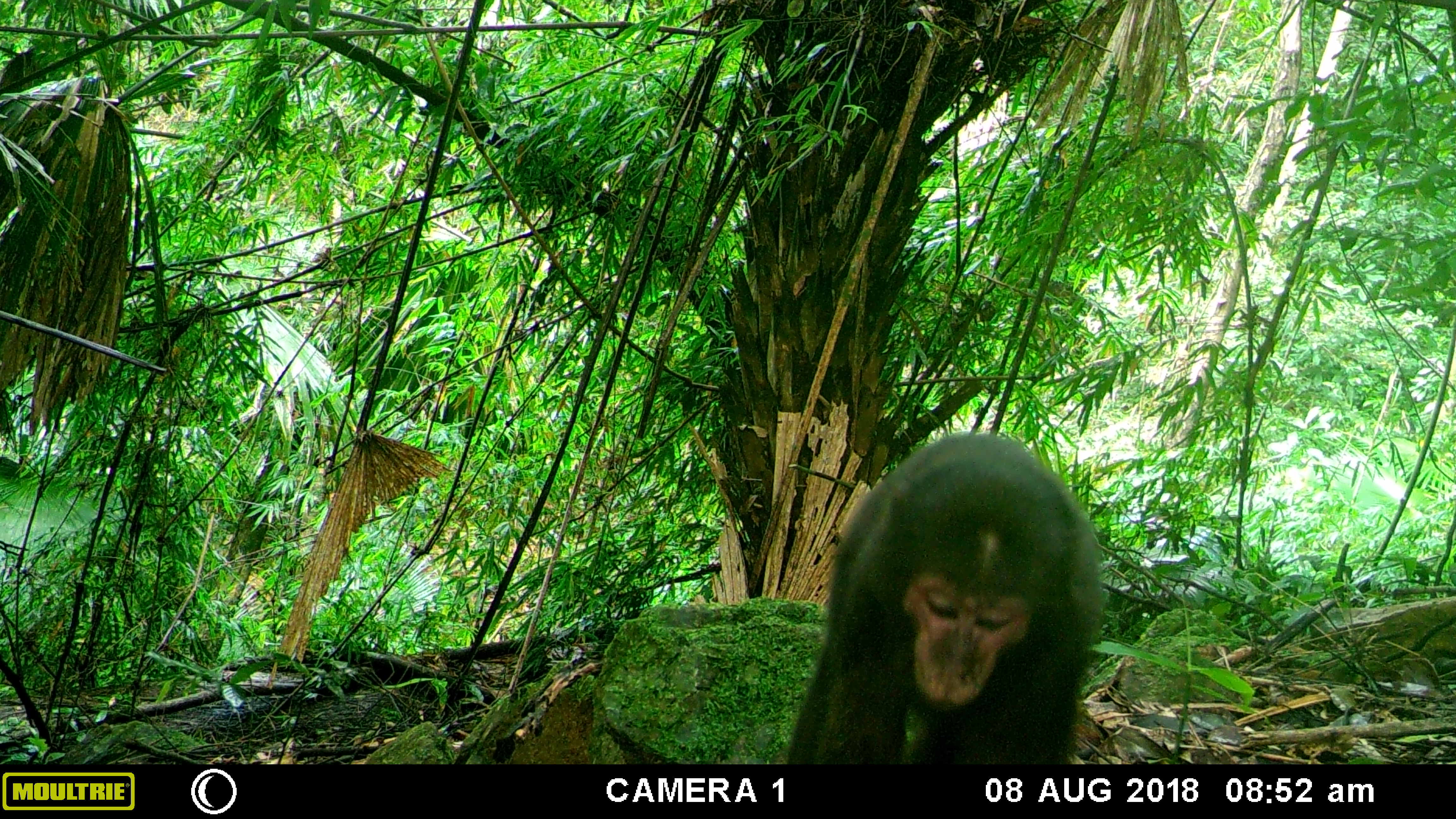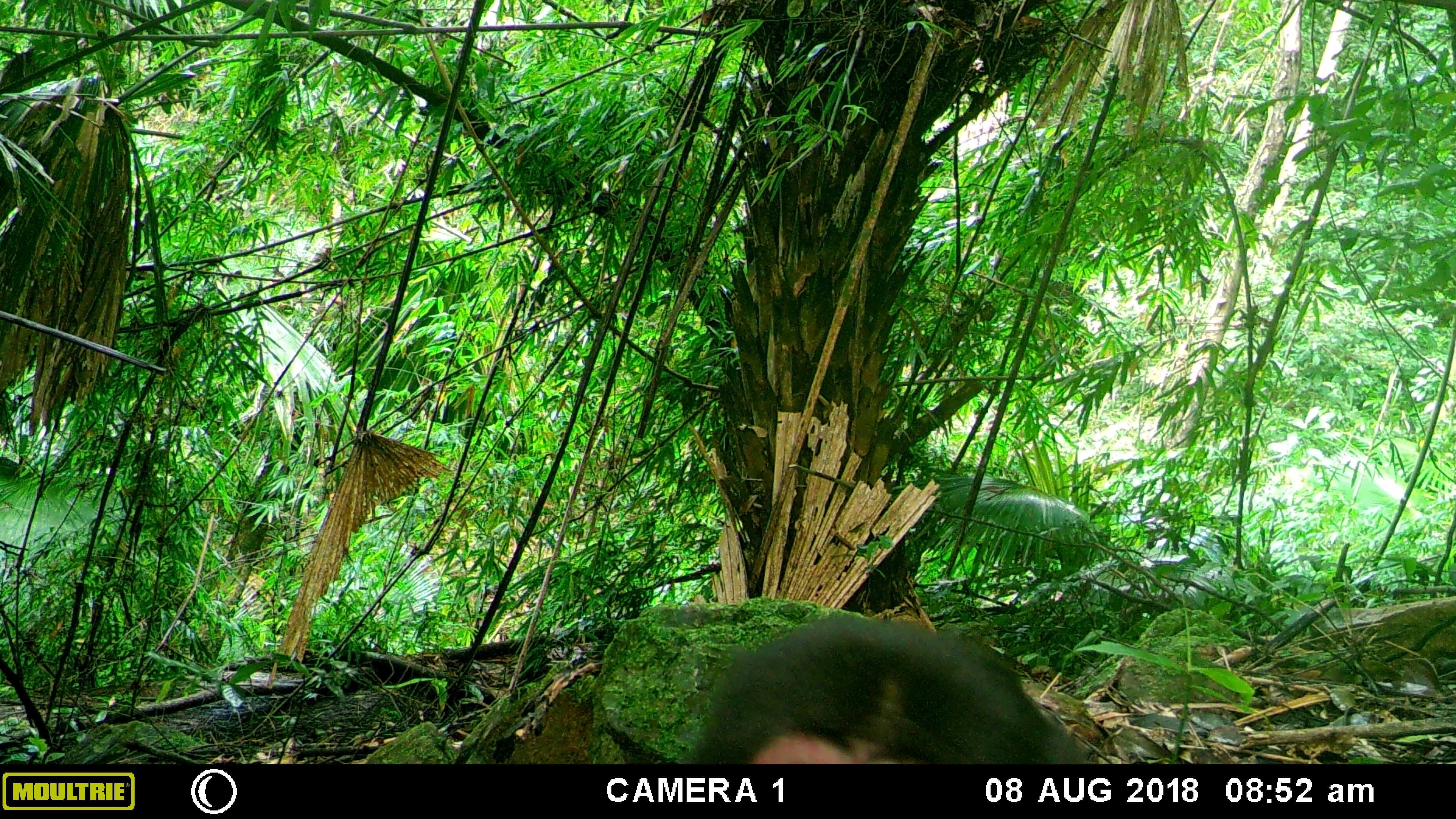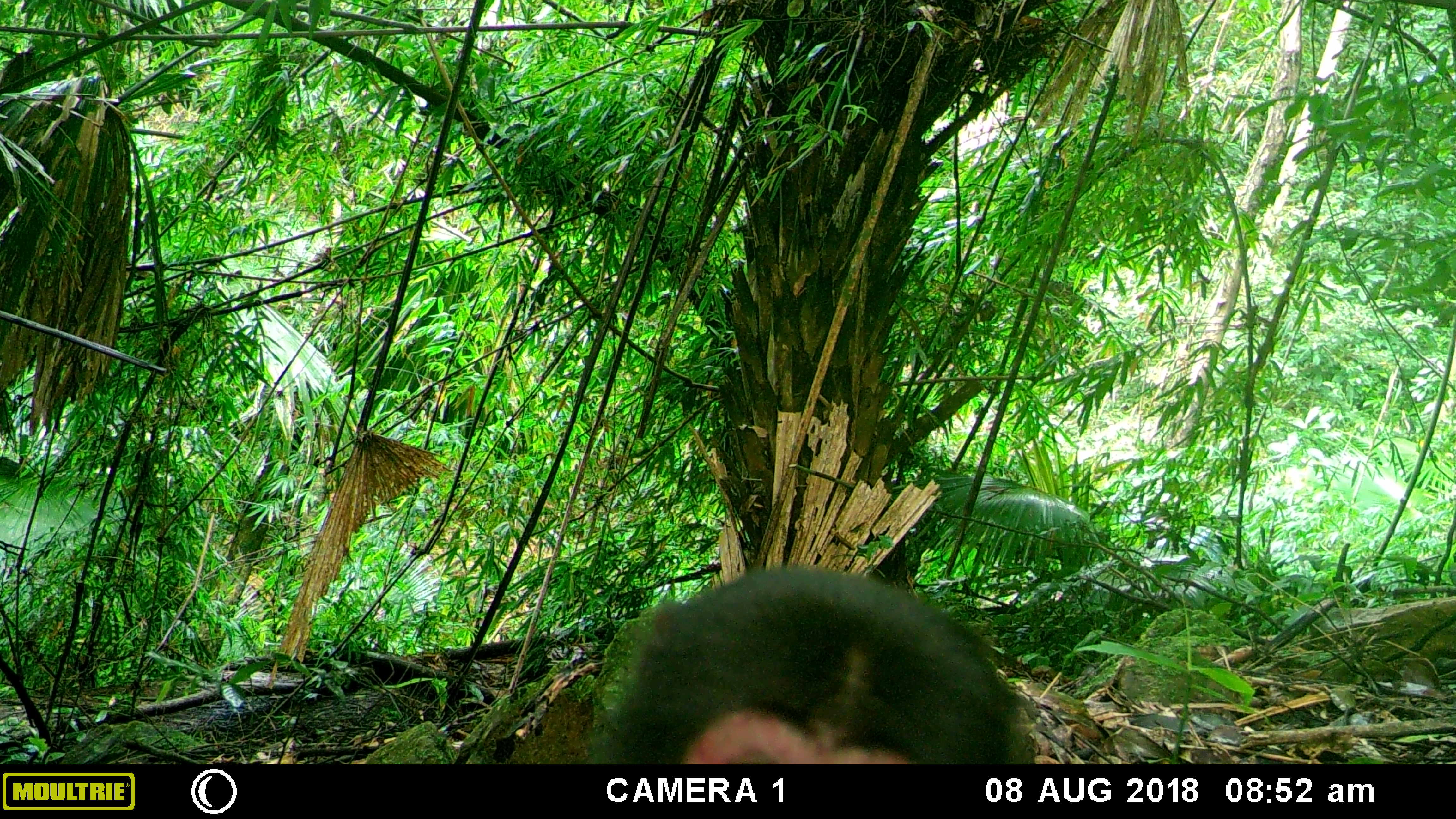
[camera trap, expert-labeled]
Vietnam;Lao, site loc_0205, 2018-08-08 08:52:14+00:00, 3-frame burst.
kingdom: Animalia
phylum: Chordata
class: Mammalia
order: Primates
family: Cercopithecidae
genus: Macaca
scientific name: Macaca arctoides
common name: stump-tailed macaque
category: stump tailed macaque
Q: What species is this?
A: Stump tailed macaque (stump-tailed macaque) (Macaca arctoides).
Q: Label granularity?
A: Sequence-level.